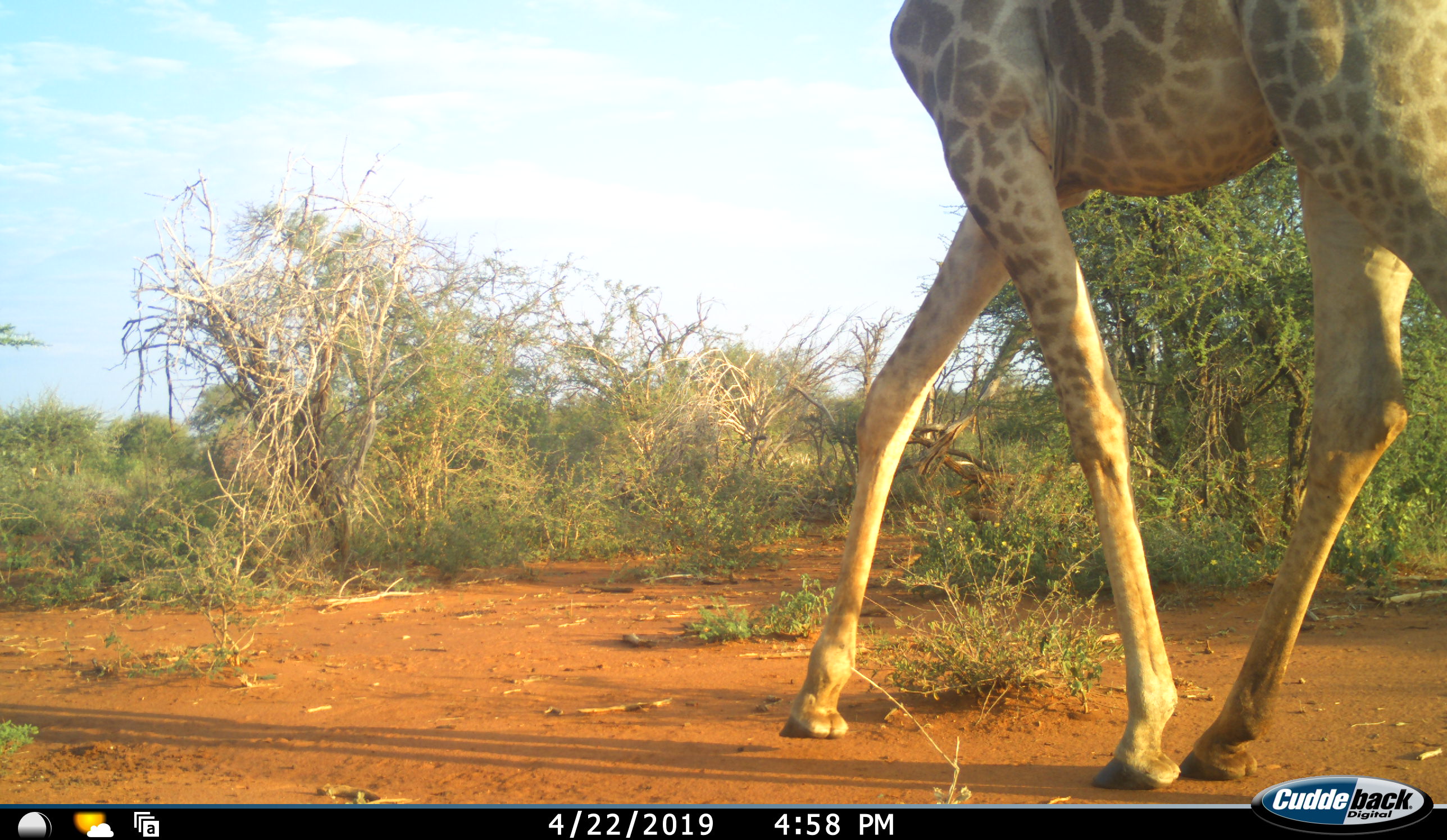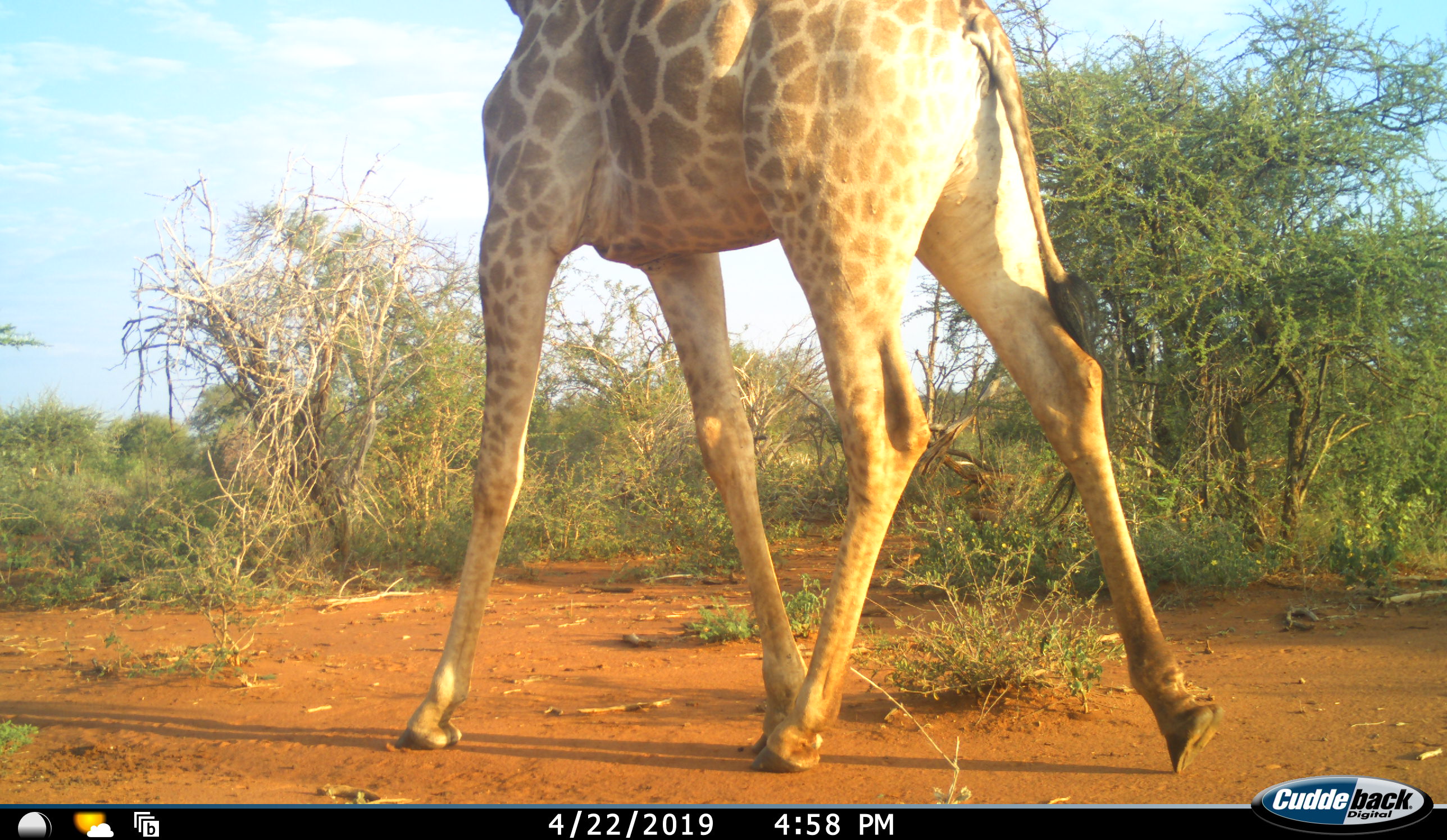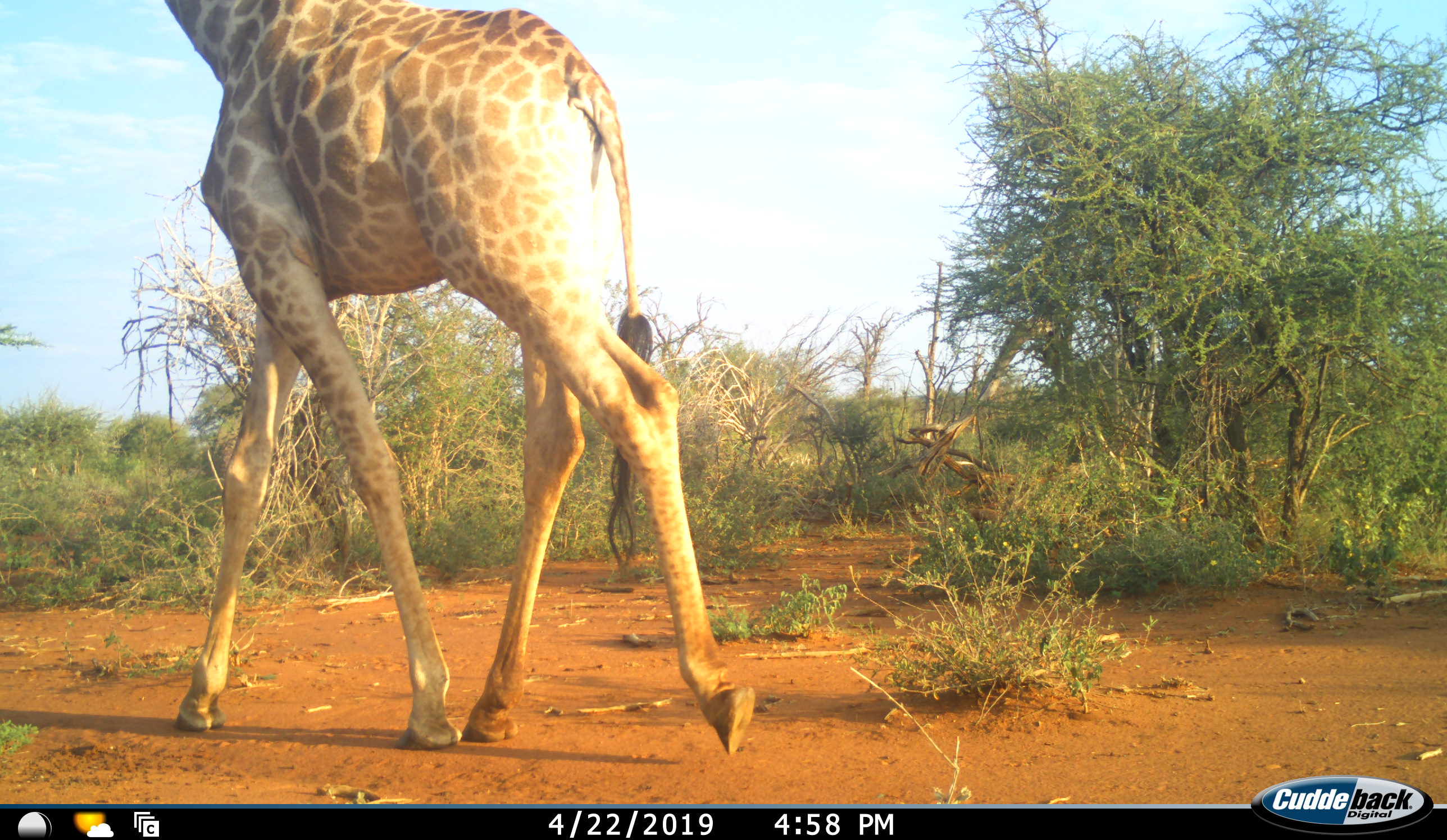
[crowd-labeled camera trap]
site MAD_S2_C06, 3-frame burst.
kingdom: Animalia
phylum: Chordata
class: Mammalia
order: Artiodactyla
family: Giraffidae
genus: Giraffa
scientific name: Giraffa camelopardalis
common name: giraffe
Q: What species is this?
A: Giraffe (Giraffa camelopardalis).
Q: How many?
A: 1.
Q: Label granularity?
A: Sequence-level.